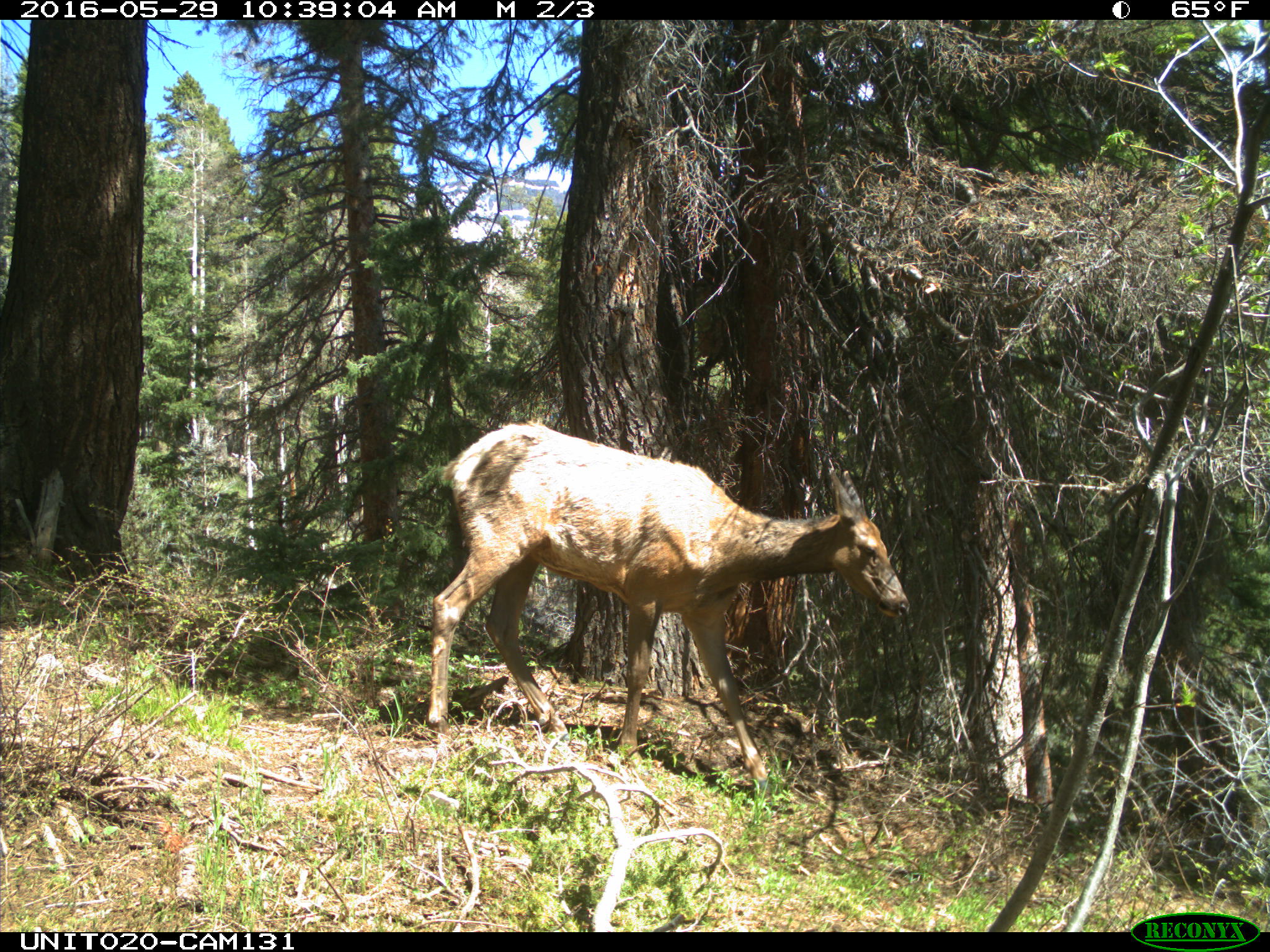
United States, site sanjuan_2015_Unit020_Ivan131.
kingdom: Animalia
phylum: Chordata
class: Mammalia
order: Artiodactyla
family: Cervidae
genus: Cervus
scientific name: Cervus elaphus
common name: red deer